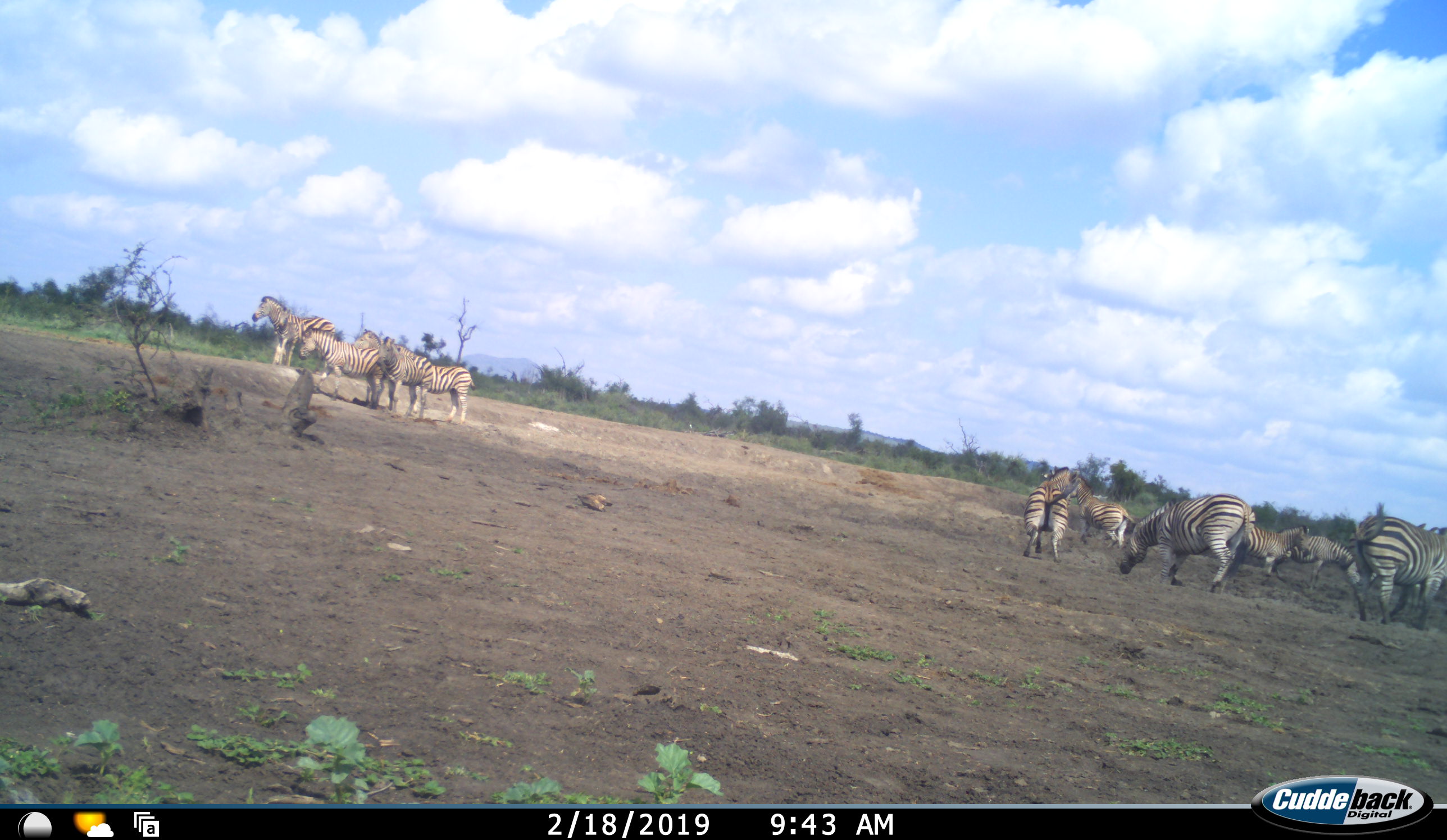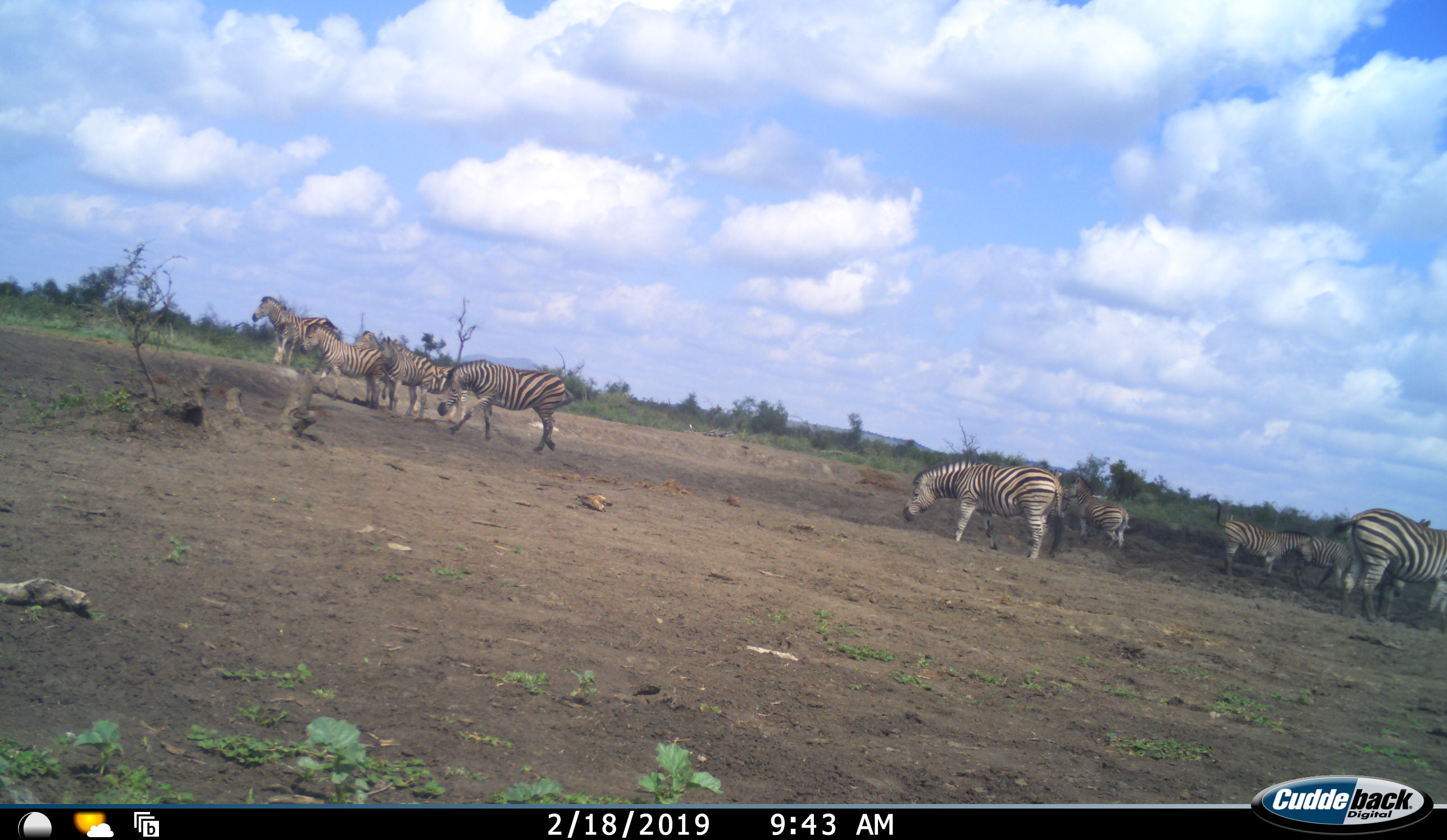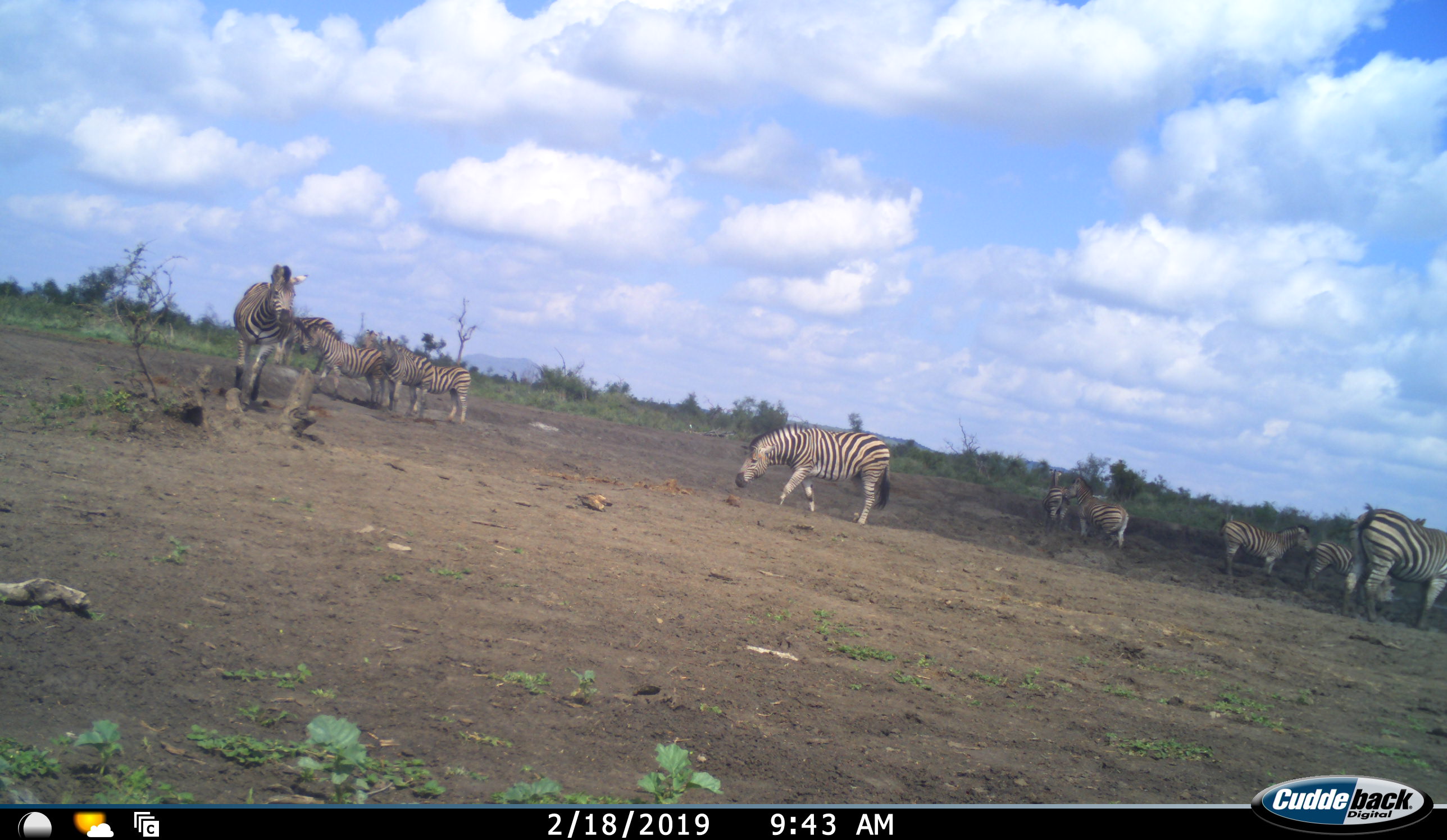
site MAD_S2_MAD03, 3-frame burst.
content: unidentified animal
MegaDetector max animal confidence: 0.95